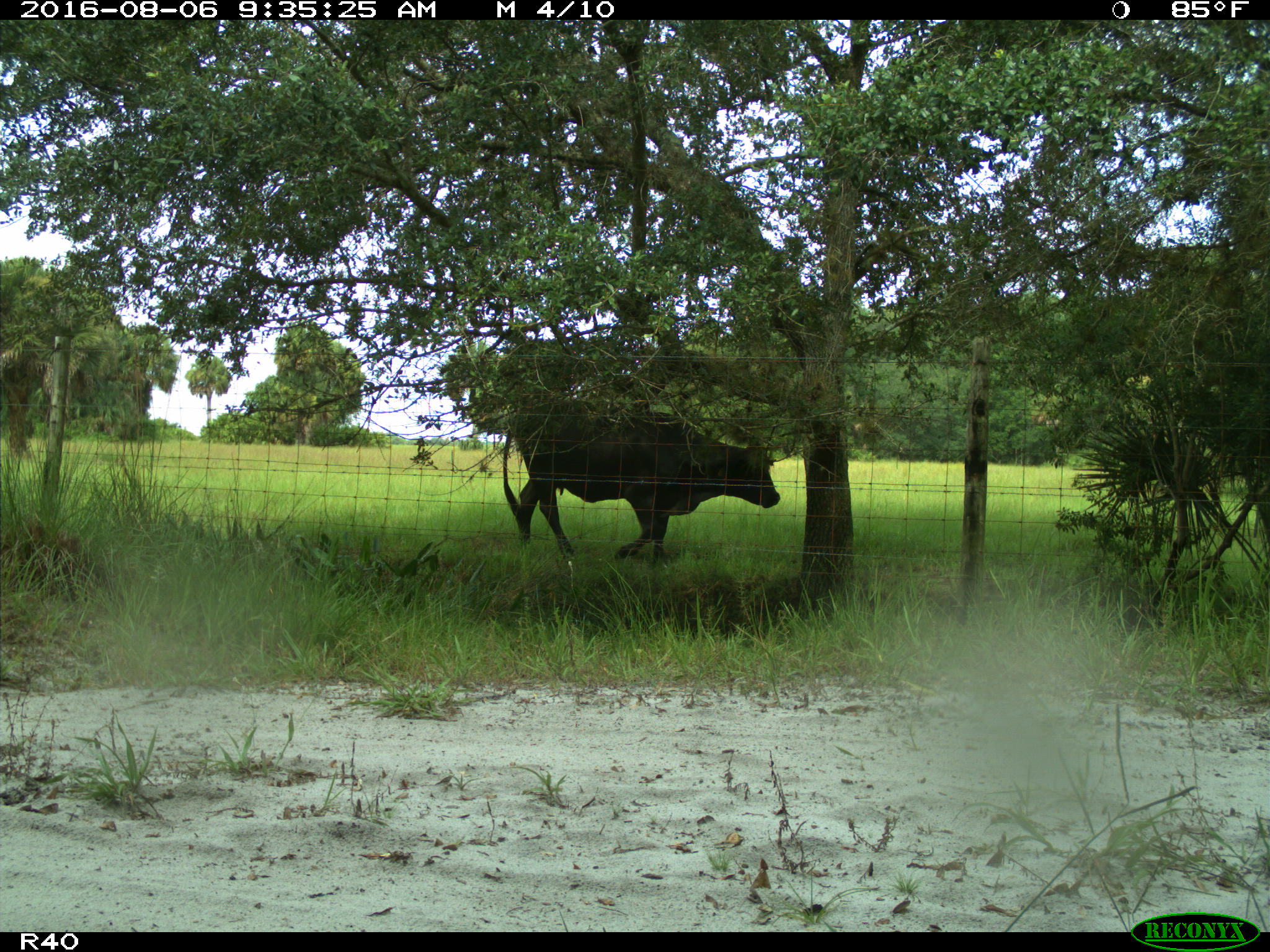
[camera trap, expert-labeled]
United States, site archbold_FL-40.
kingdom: Animalia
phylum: Chordata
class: Mammalia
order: Artiodactyla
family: Bovidae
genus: Bos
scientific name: Bos taurus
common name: domestic cow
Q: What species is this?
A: Bos taurus (domestic cow).